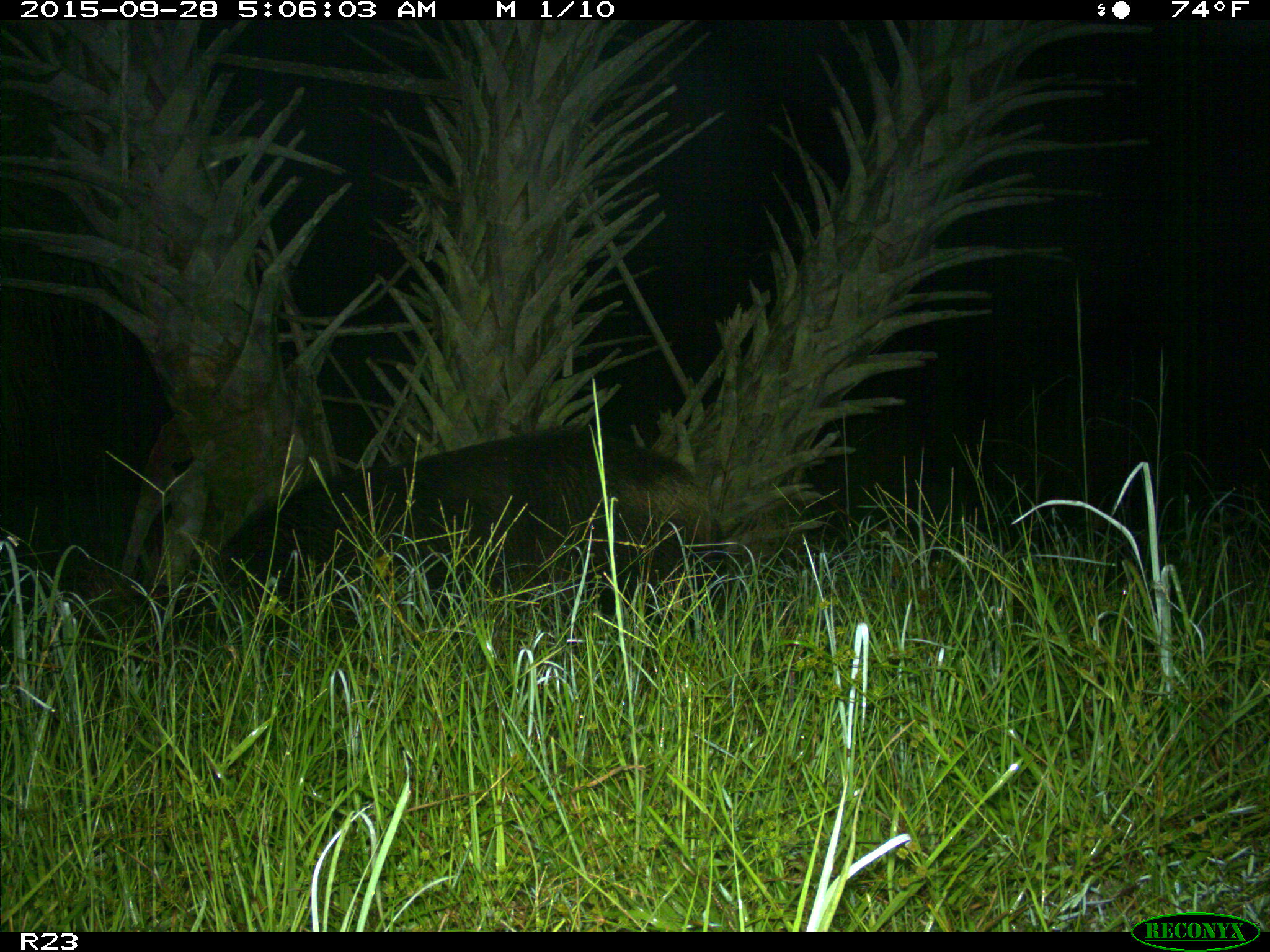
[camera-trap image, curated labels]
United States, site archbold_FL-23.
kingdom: Animalia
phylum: Chordata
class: Mammalia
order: Artiodactyla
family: Suidae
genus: Sus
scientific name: Sus scrofa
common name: wild boar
Sus scrofa (wild boar).